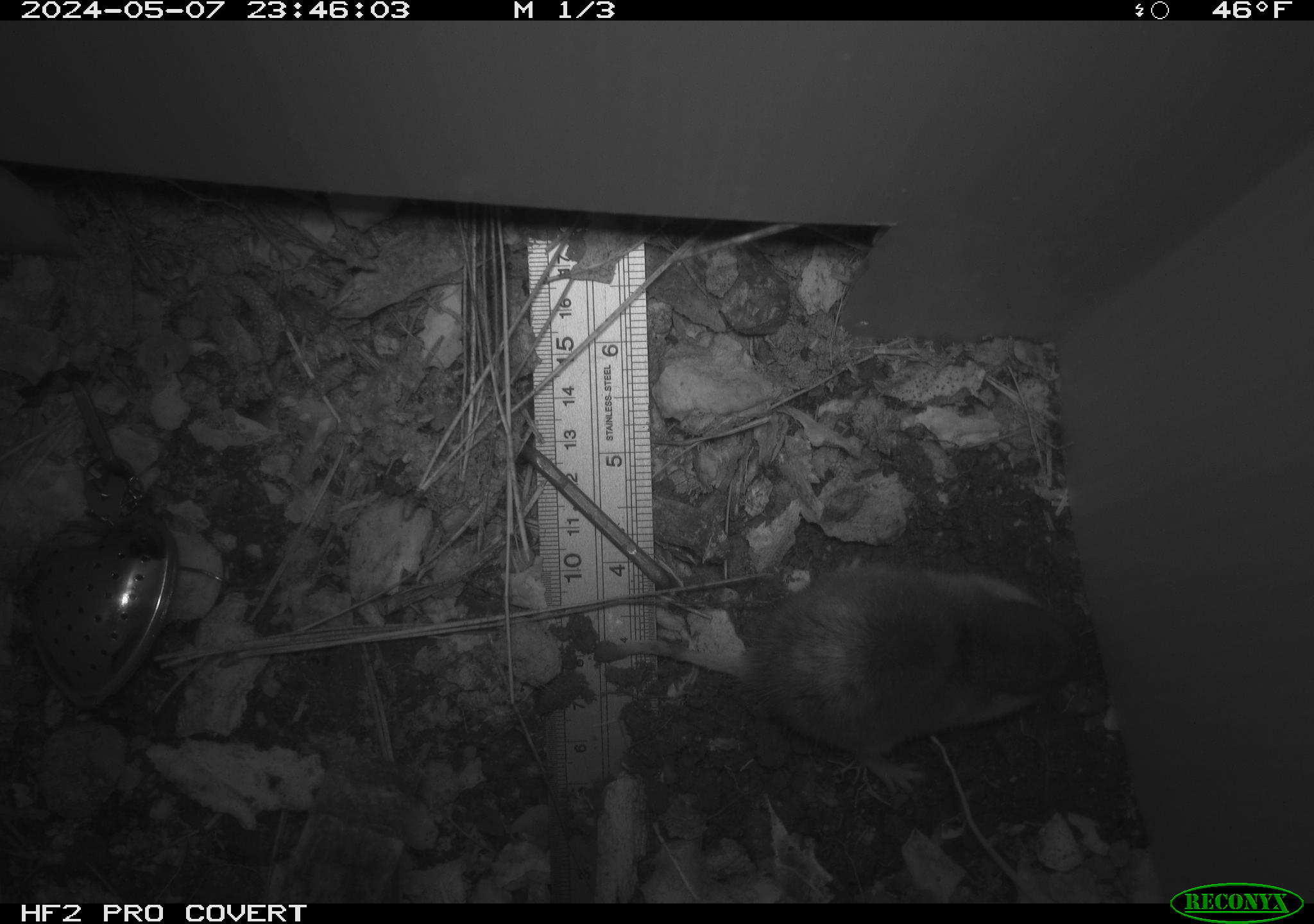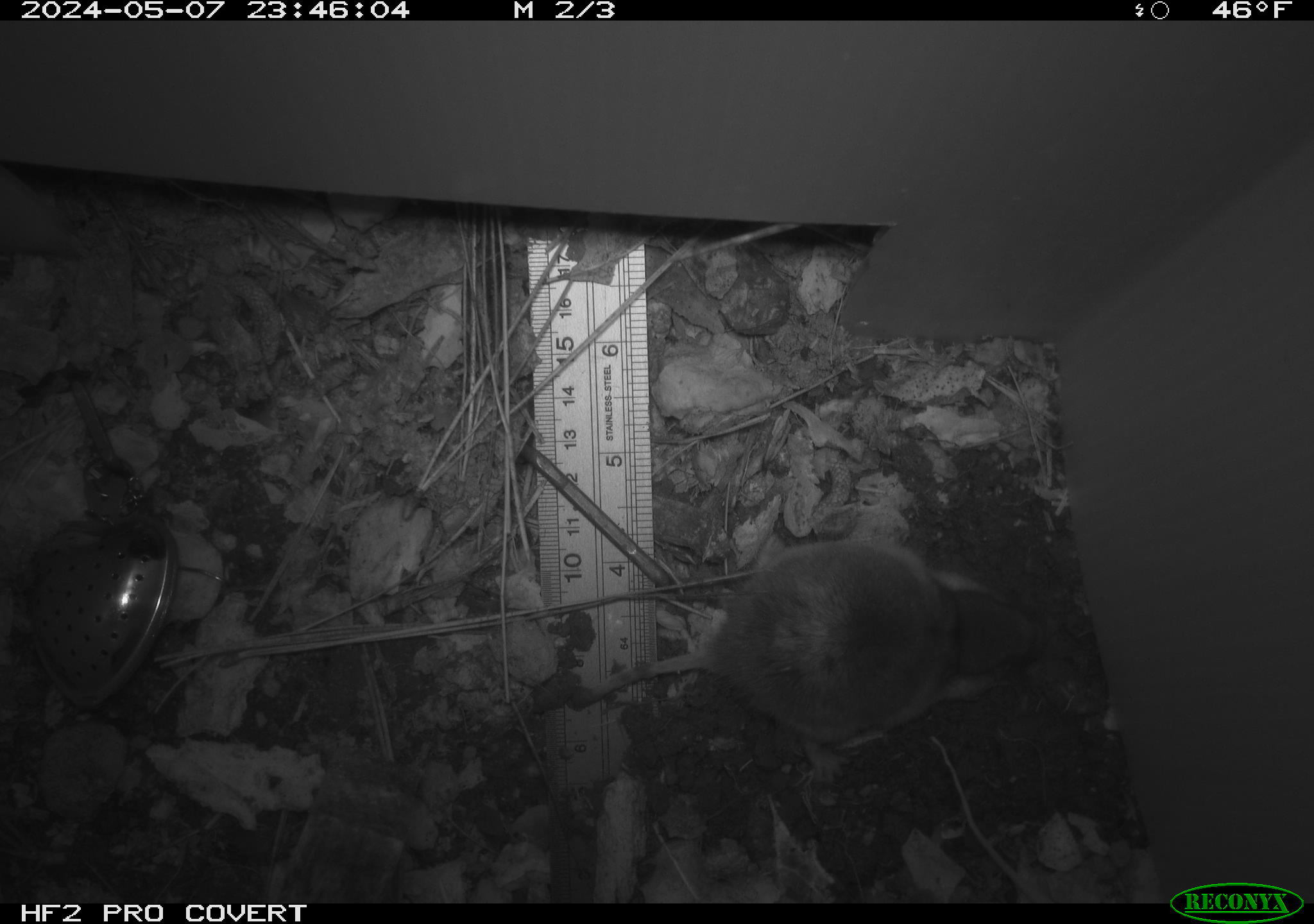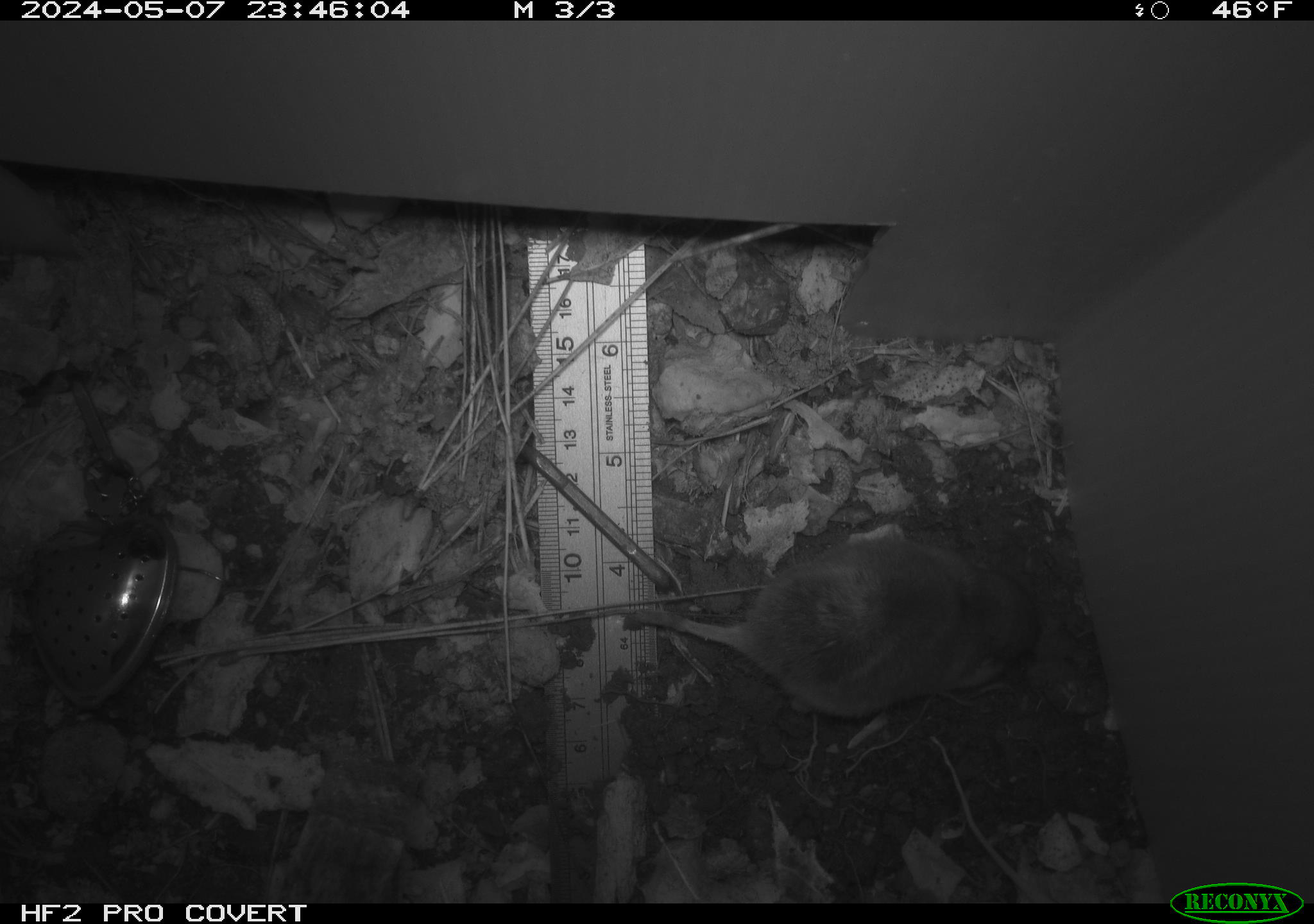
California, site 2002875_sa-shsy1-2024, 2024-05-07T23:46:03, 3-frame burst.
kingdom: Animalia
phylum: Chordata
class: Mammalia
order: Rodentia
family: Geomyidae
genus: Thomomys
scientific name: Thomomys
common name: smooth-toothed pocket gophers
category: thomomys species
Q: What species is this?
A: Thomomys species (smooth-toothed pocket gophers) (Thomomys).